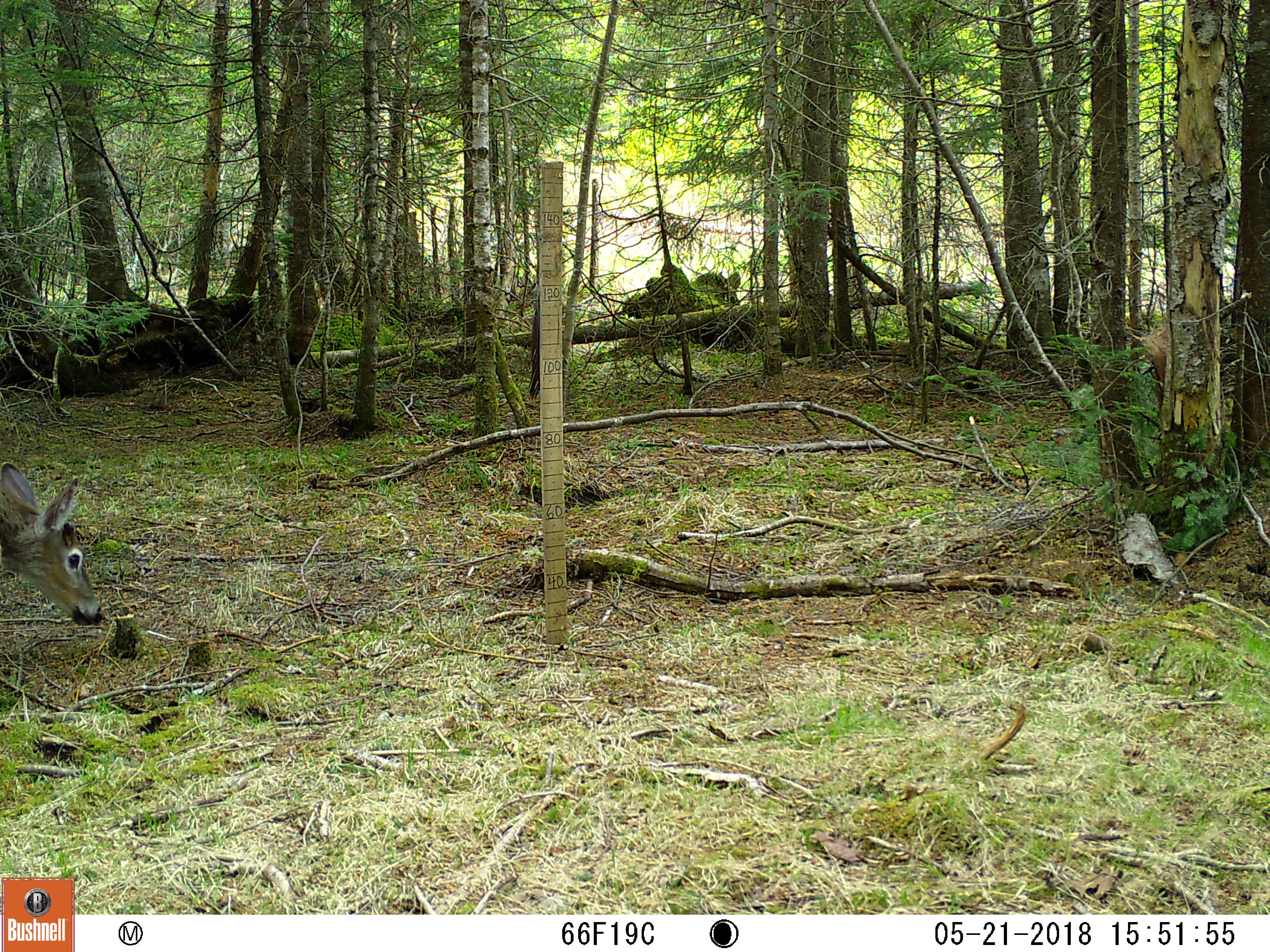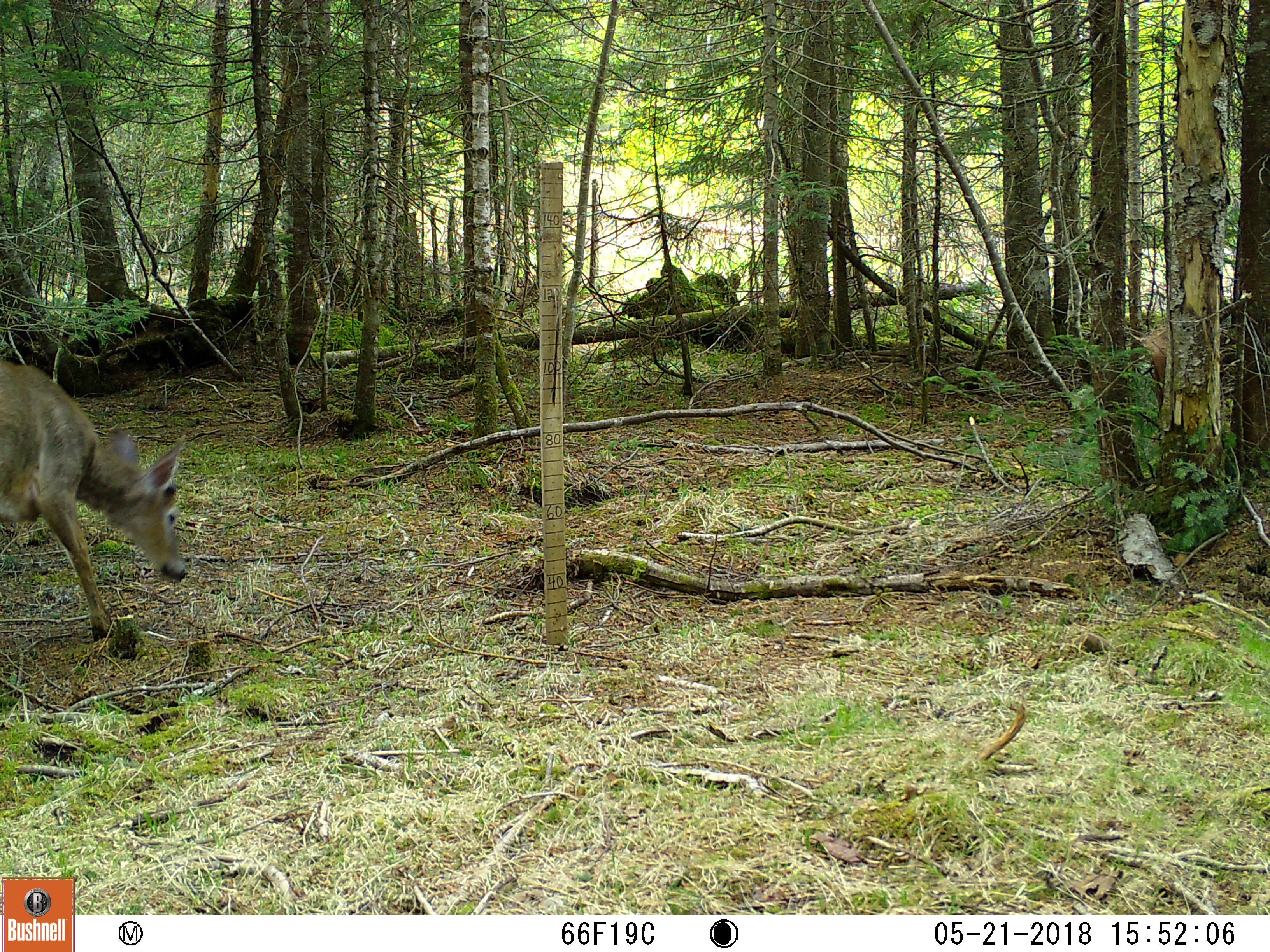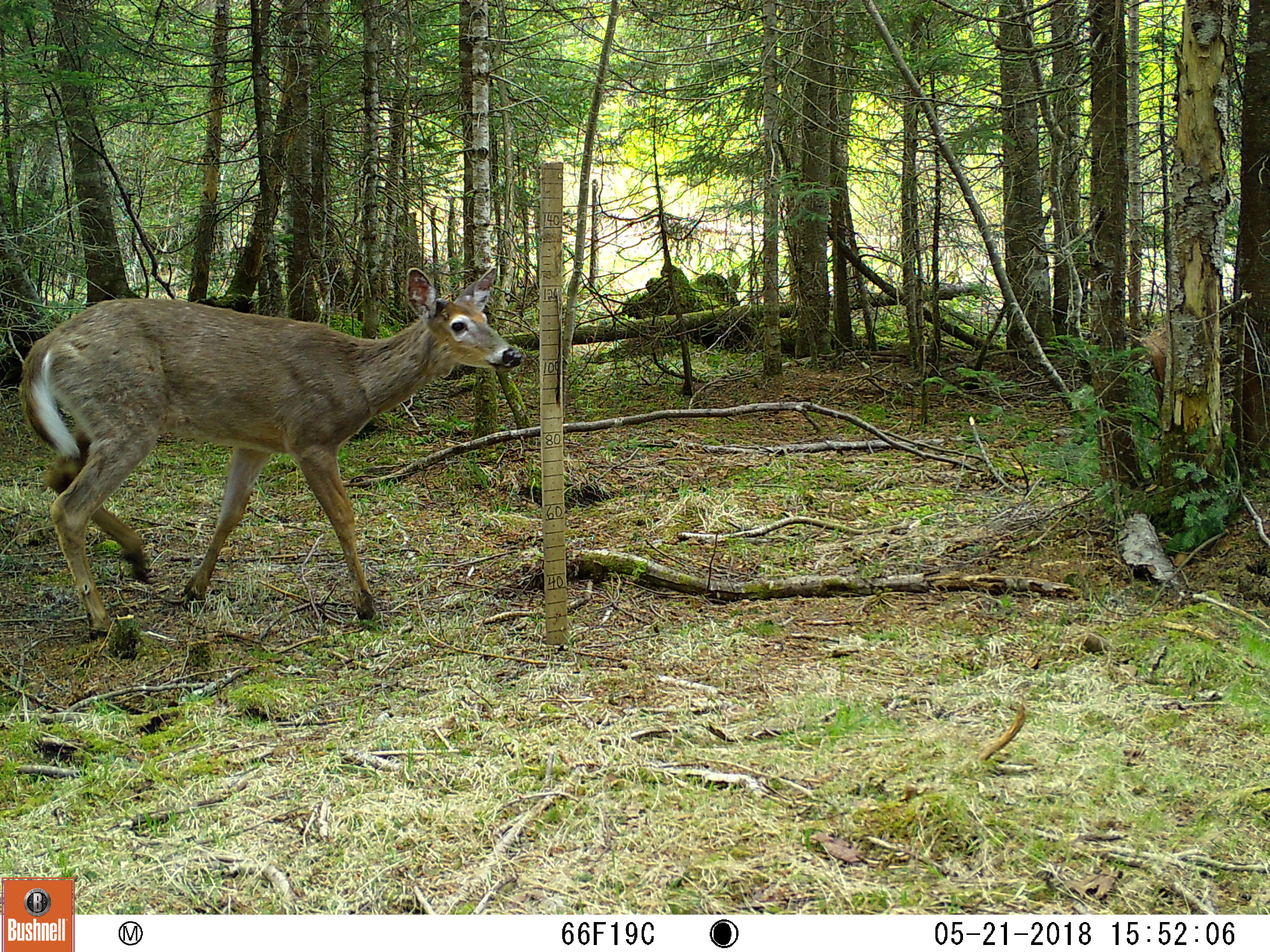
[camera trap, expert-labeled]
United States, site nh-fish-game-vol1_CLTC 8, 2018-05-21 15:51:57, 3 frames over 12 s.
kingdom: Animalia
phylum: Chordata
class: Mammalia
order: Artiodactyla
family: Cervidae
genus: Odocoileus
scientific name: Odocoileus virginianus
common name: white-tailed deer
White-tailed deer (Odocoileus virginianus).